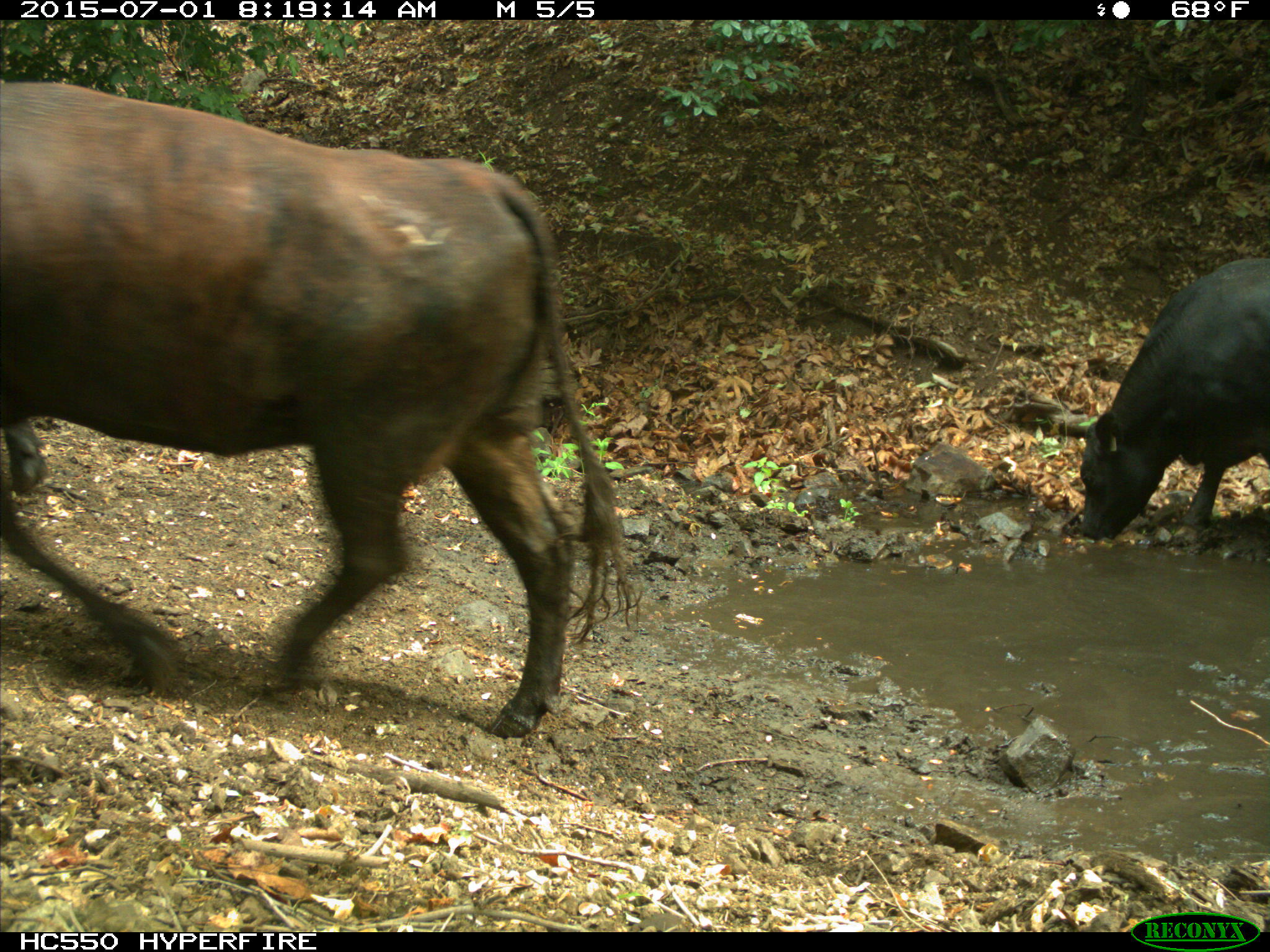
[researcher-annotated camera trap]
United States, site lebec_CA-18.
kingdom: Animalia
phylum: Chordata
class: Mammalia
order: Artiodactyla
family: Bovidae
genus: Bos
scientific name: Bos taurus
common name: domestic cow